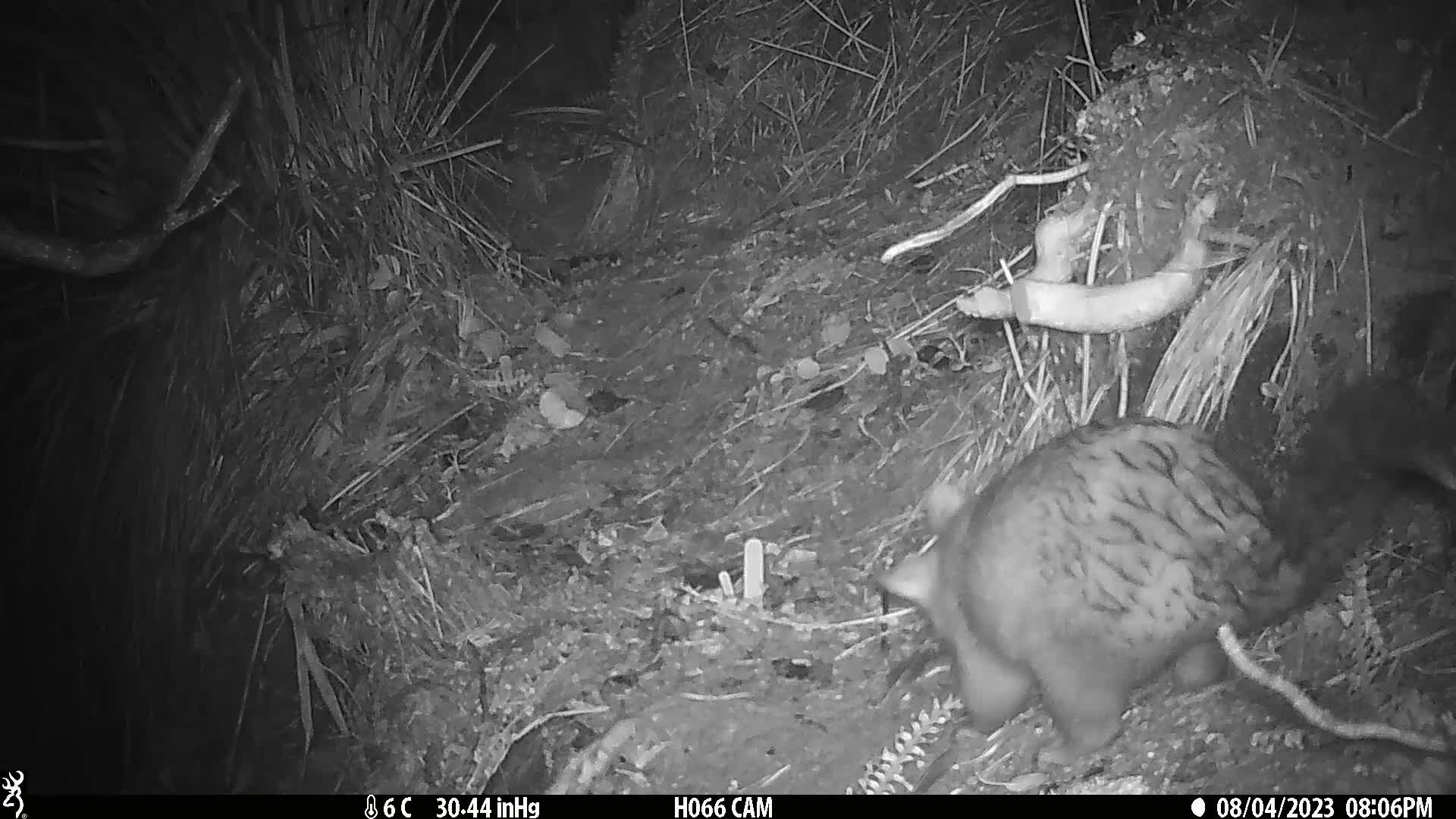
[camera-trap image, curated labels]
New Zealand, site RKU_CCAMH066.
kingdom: Animalia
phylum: Chordata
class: Mammalia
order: Diprotodontia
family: Phalangeridae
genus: Trichosurus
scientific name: Trichosurus vulpecula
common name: common brushtail possum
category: possum